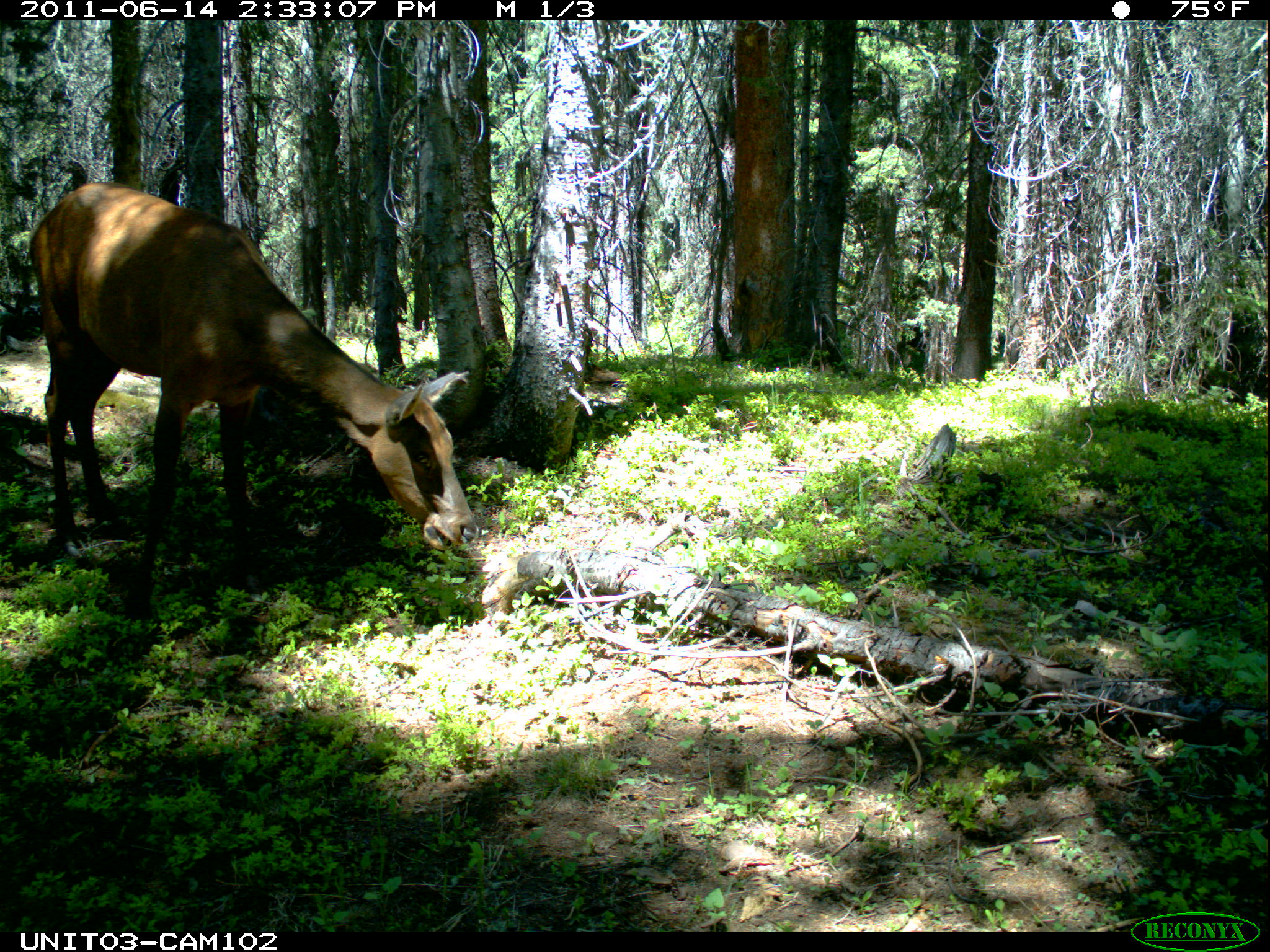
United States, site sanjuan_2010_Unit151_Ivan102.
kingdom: Animalia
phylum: Chordata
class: Mammalia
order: Artiodactyla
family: Cervidae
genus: Cervus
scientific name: Cervus elaphus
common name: red deer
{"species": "Cervus elaphus (red deer)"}